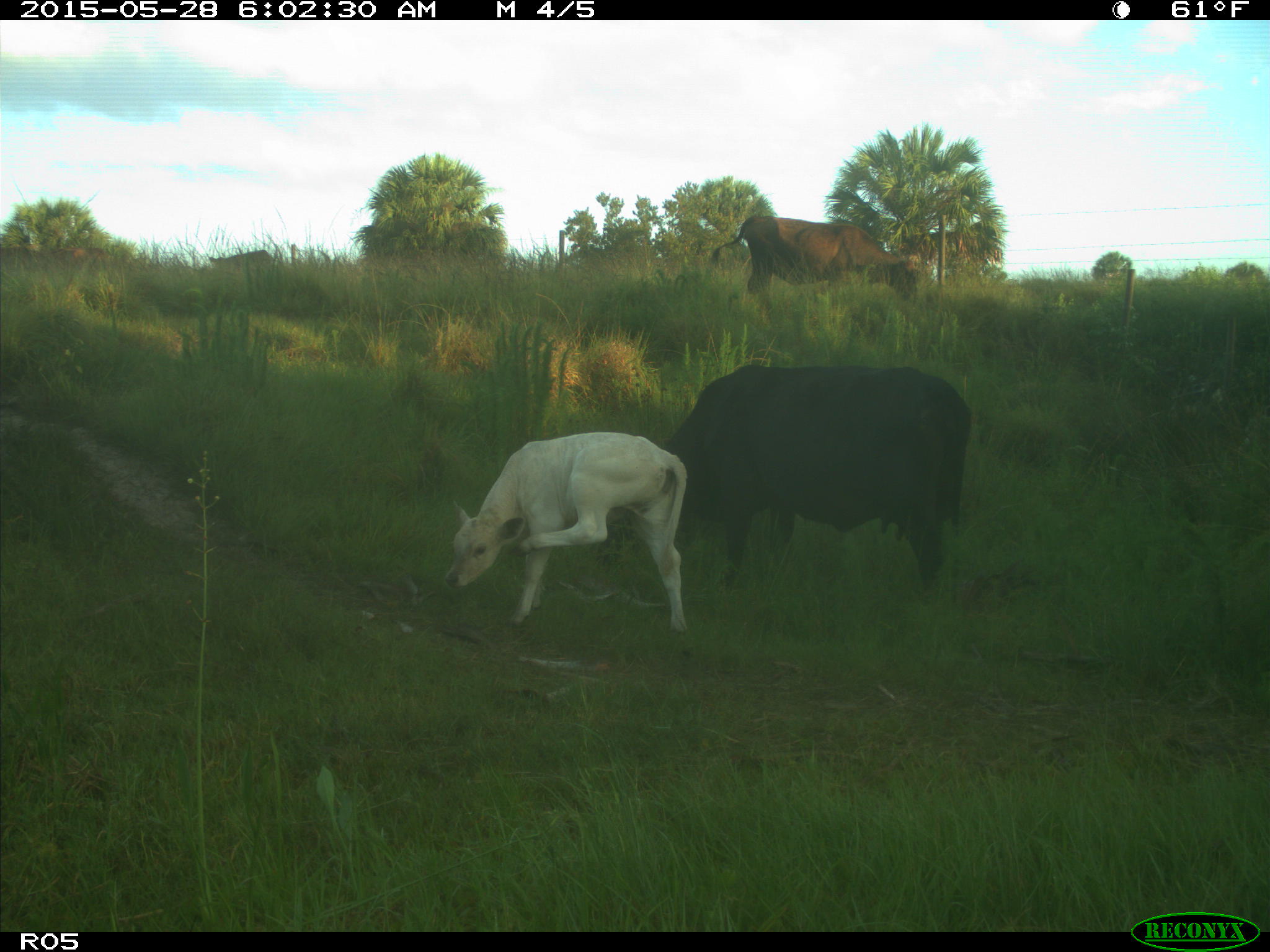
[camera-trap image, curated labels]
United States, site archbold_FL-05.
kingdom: Animalia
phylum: Chordata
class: Mammalia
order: Artiodactyla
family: Bovidae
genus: Bos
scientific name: Bos taurus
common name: domestic cow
Bos taurus (domestic cow).